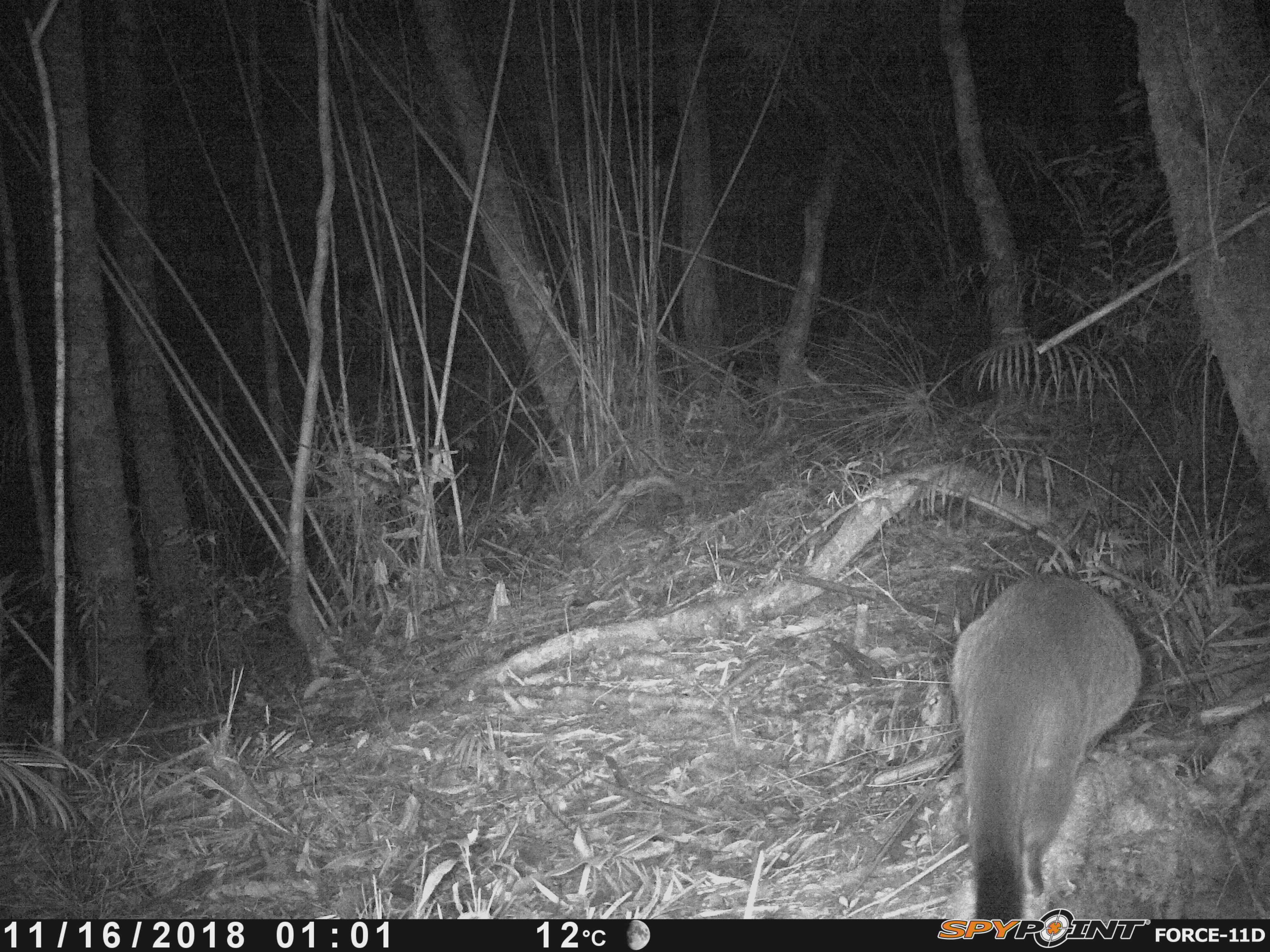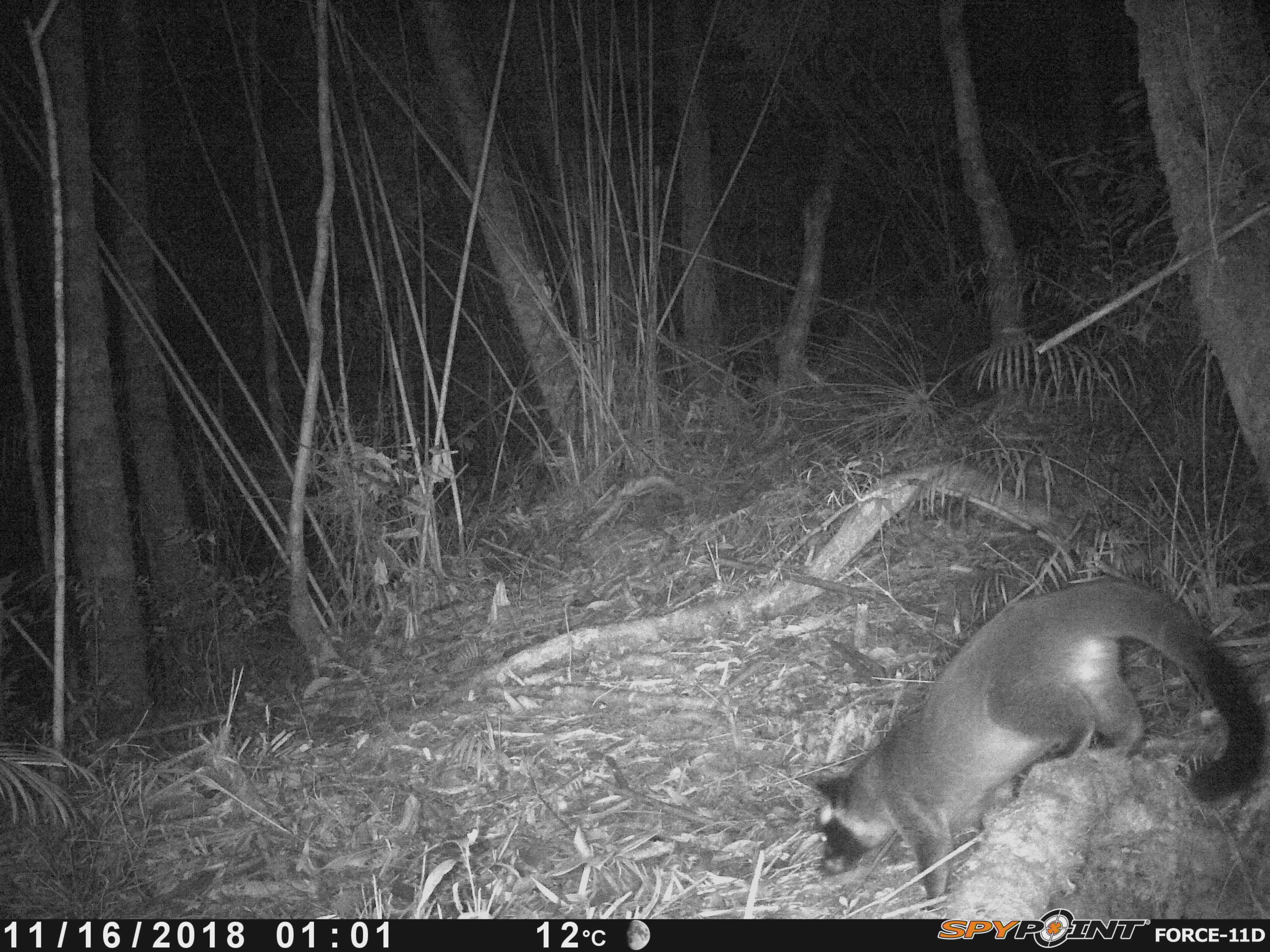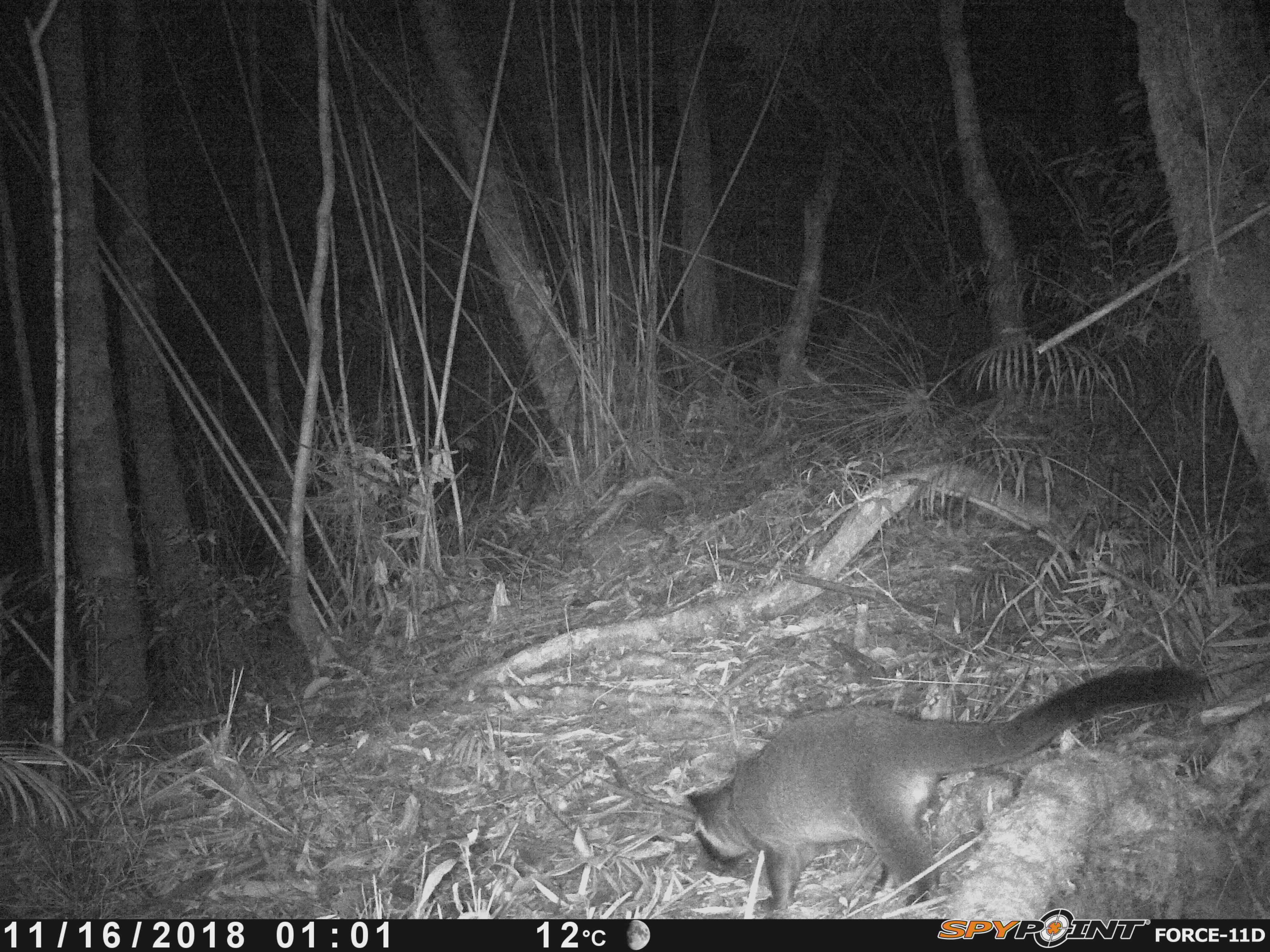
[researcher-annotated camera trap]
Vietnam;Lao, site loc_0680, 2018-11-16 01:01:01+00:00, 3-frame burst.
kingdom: Animalia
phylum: Chordata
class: Mammalia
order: Carnivora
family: Viverridae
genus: Paguma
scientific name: Paguma larvata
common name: masked palm civet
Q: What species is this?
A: Masked palm civet (Paguma larvata).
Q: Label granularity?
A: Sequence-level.